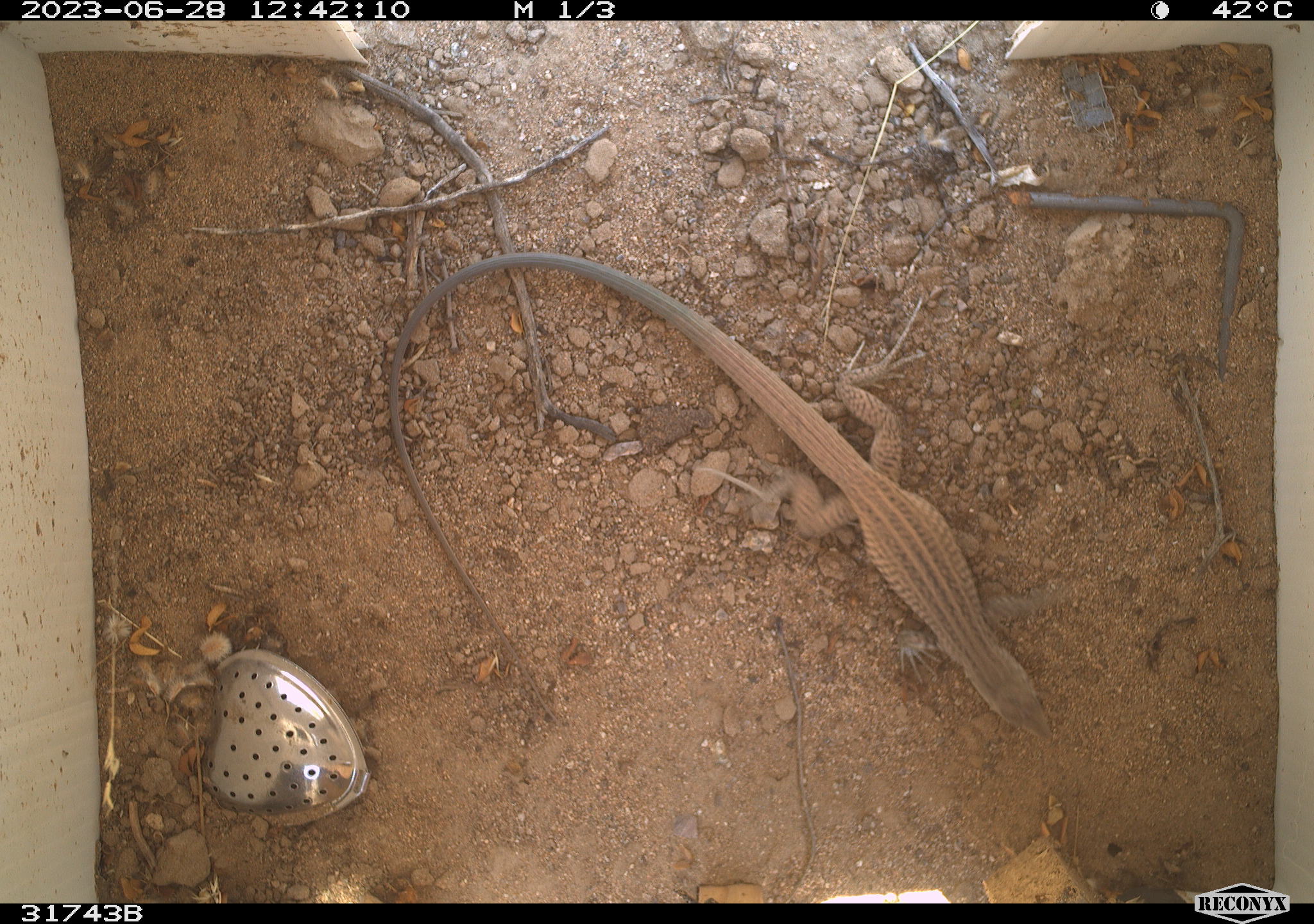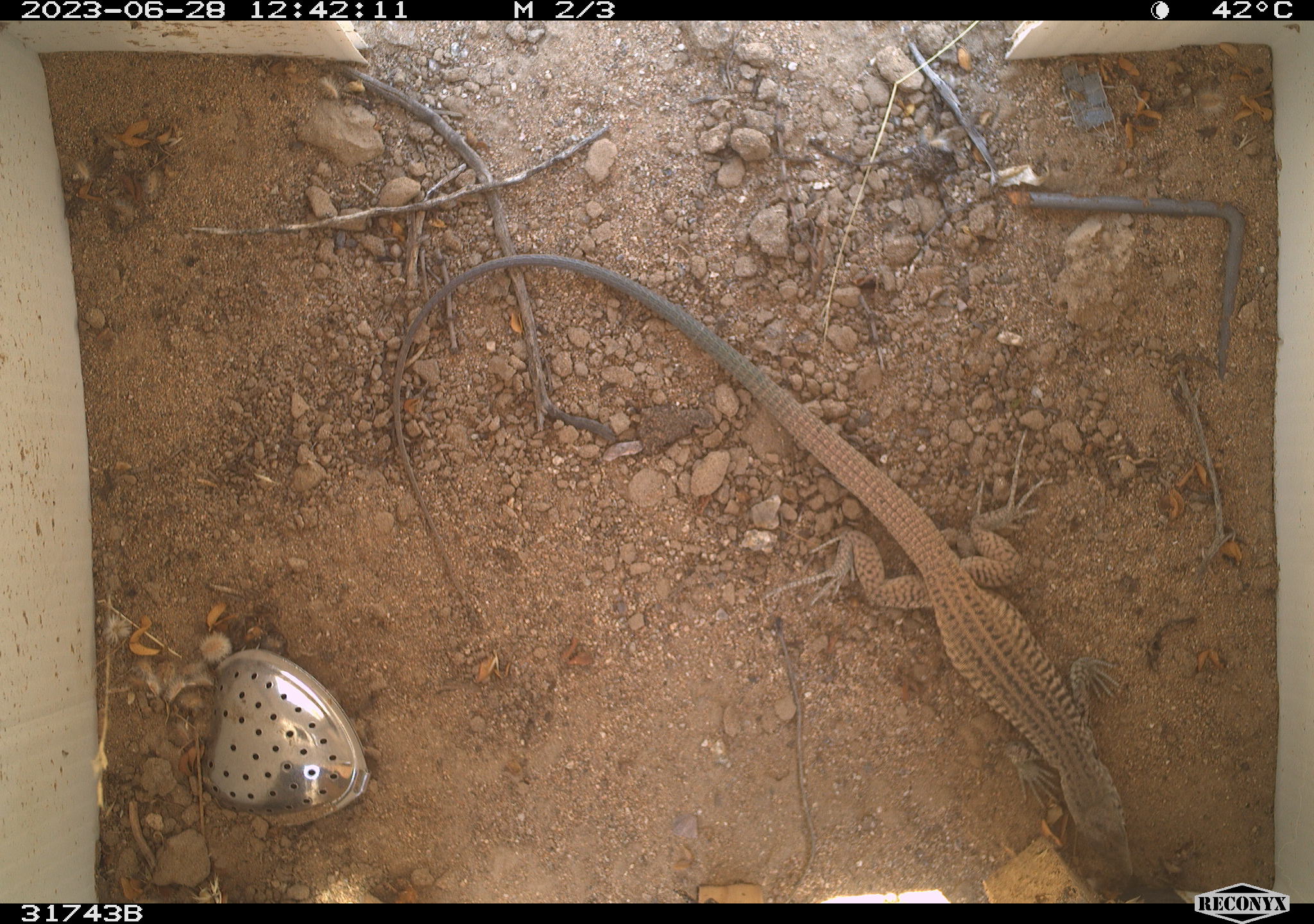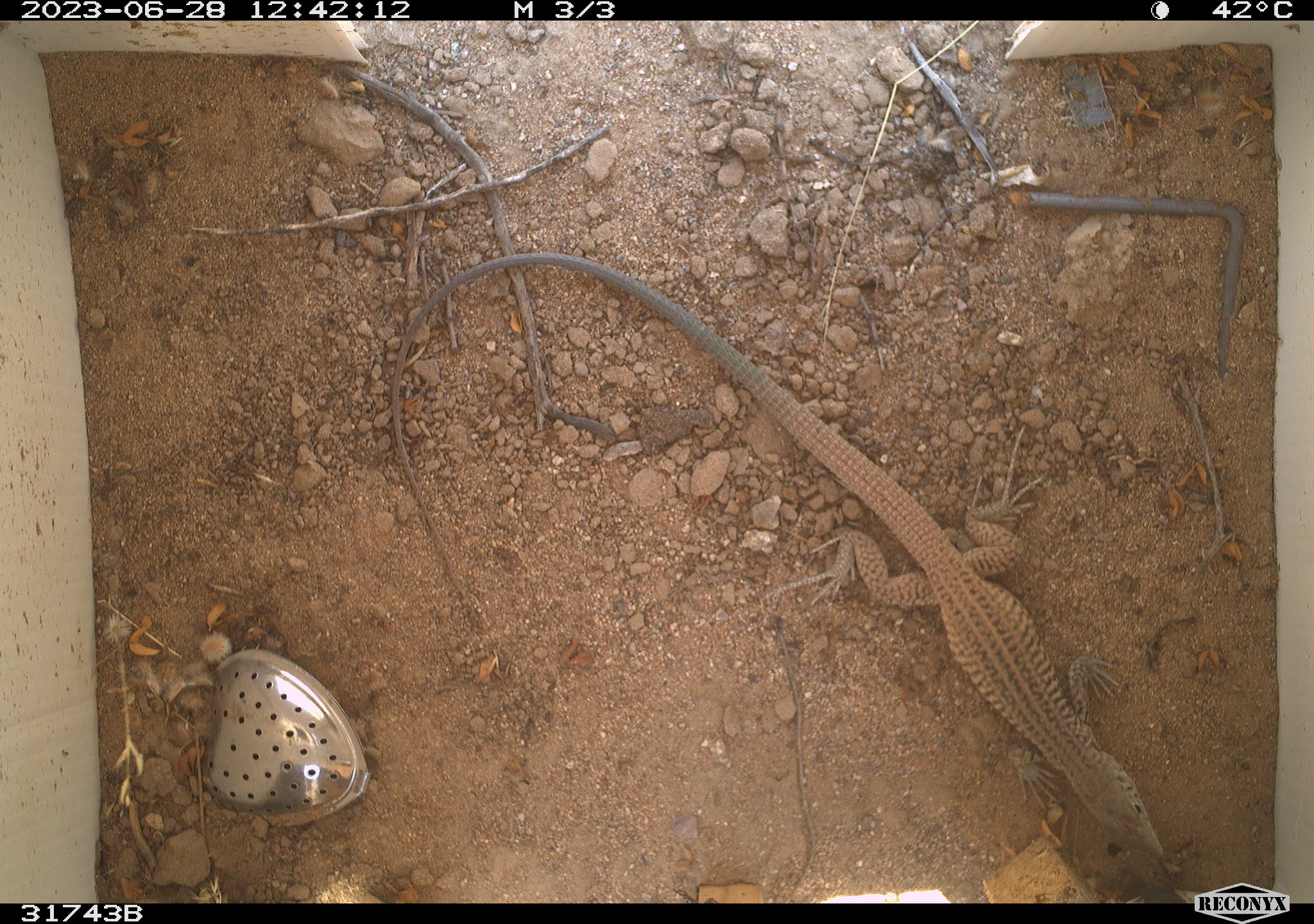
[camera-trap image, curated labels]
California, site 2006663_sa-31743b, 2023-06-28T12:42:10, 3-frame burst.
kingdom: Animalia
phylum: Chordata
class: Reptilia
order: Squamata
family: Teiidae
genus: Aspidoscelis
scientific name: Aspidoscelis tigris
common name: western whiptail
Western whiptail (Aspidoscelis tigris).